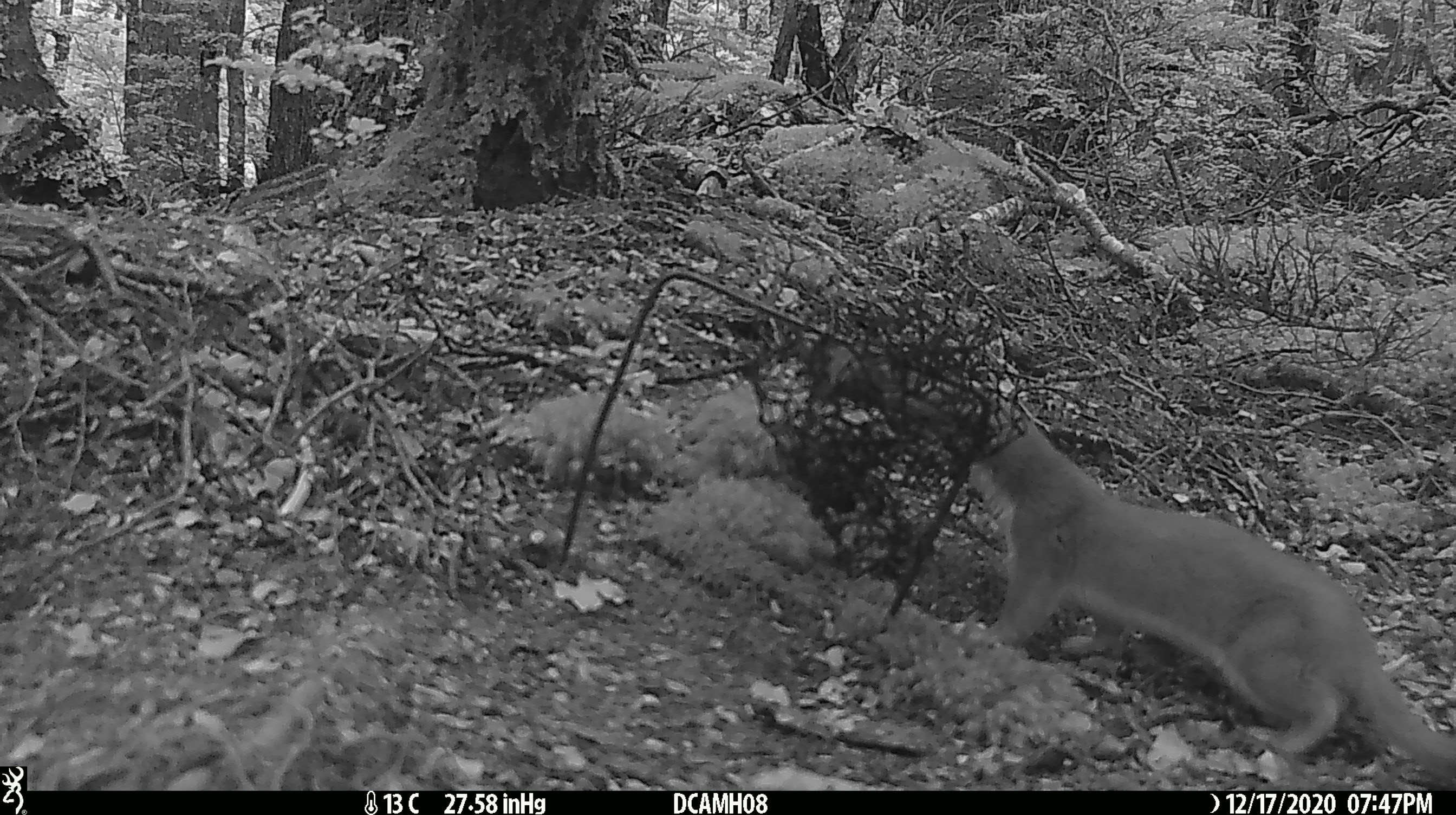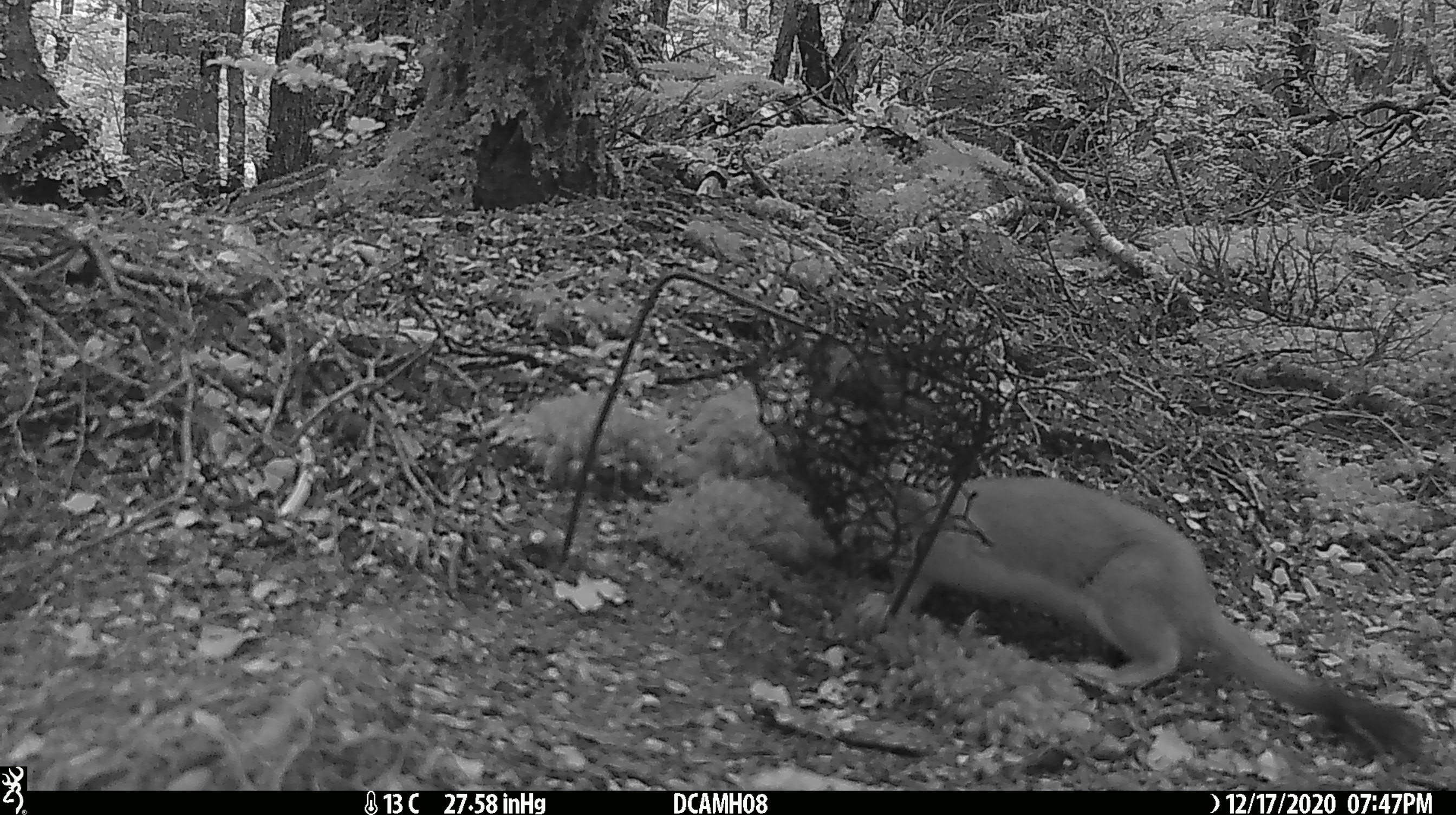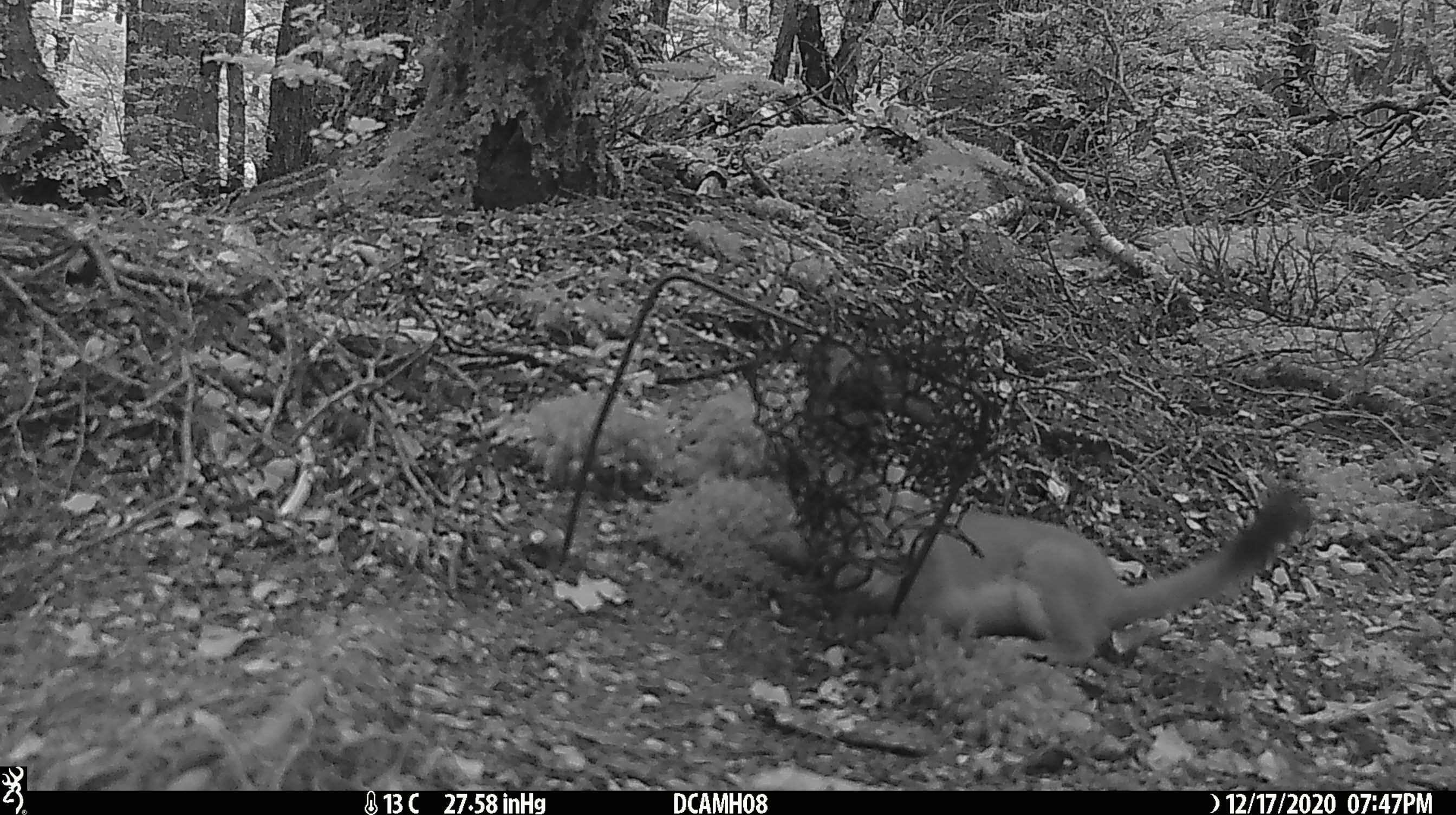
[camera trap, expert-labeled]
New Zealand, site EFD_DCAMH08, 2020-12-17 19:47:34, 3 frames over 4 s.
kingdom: Animalia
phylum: Chordata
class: Mammalia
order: Carnivora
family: Mustelidae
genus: Mustela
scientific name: Mustela erminea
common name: stoat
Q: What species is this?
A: Stoat (Mustela erminea).